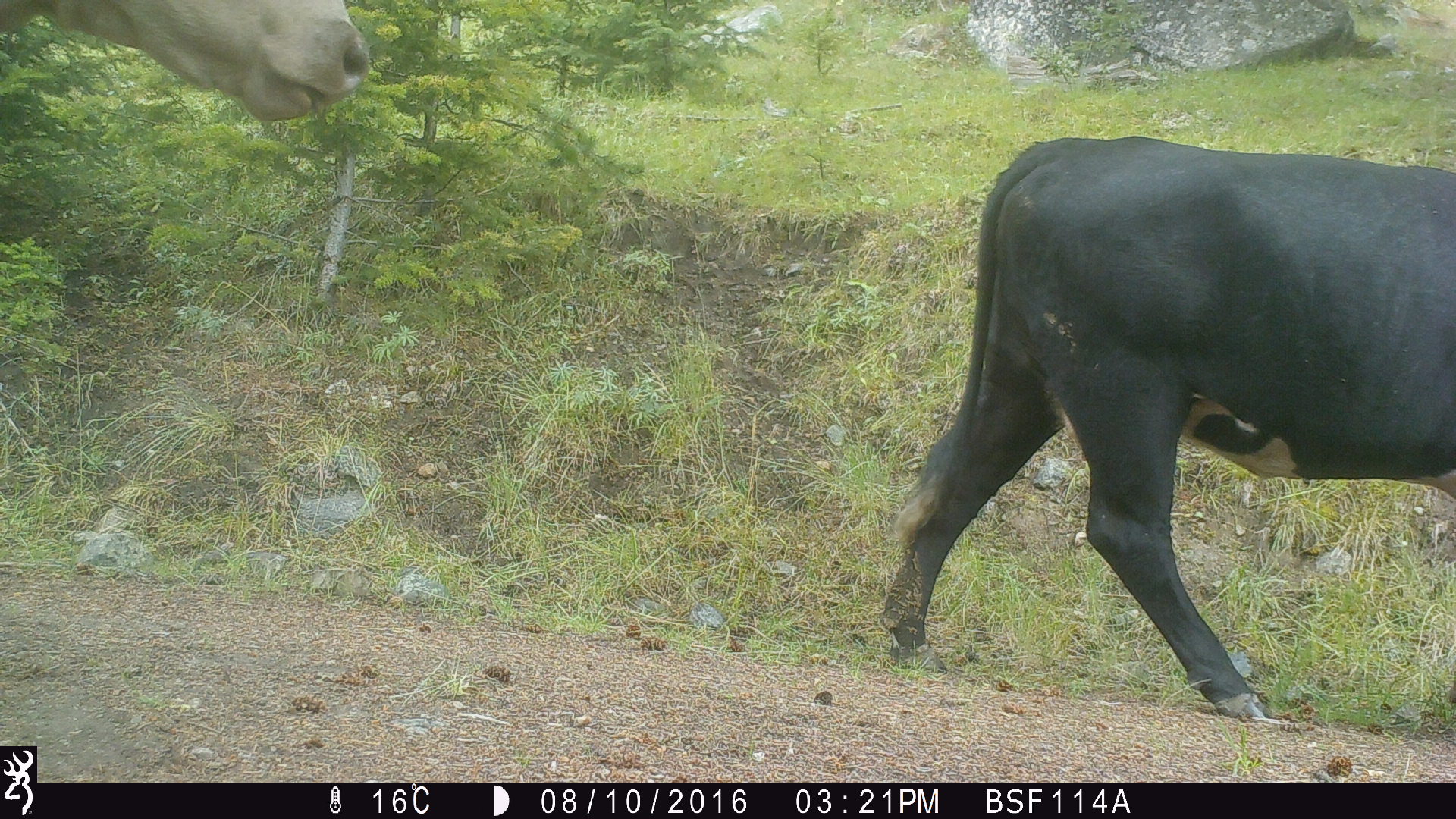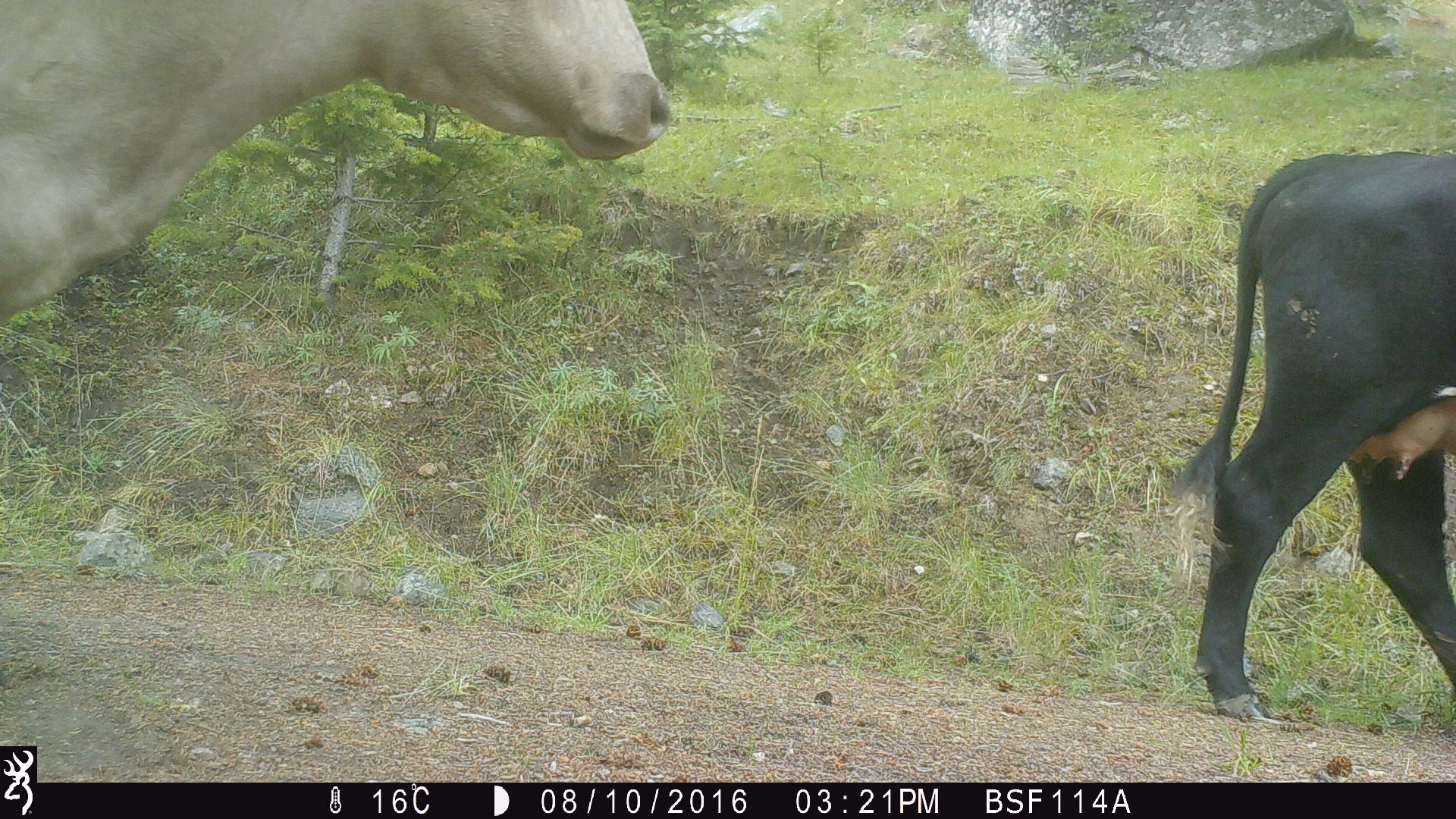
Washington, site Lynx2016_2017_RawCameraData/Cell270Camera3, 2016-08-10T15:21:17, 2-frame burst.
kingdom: Animalia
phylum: Chordata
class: Mammalia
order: Artiodactyla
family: Bovidae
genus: Bos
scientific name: Bos taurus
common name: domestic cattle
Domestic cattle (Bos taurus). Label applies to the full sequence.